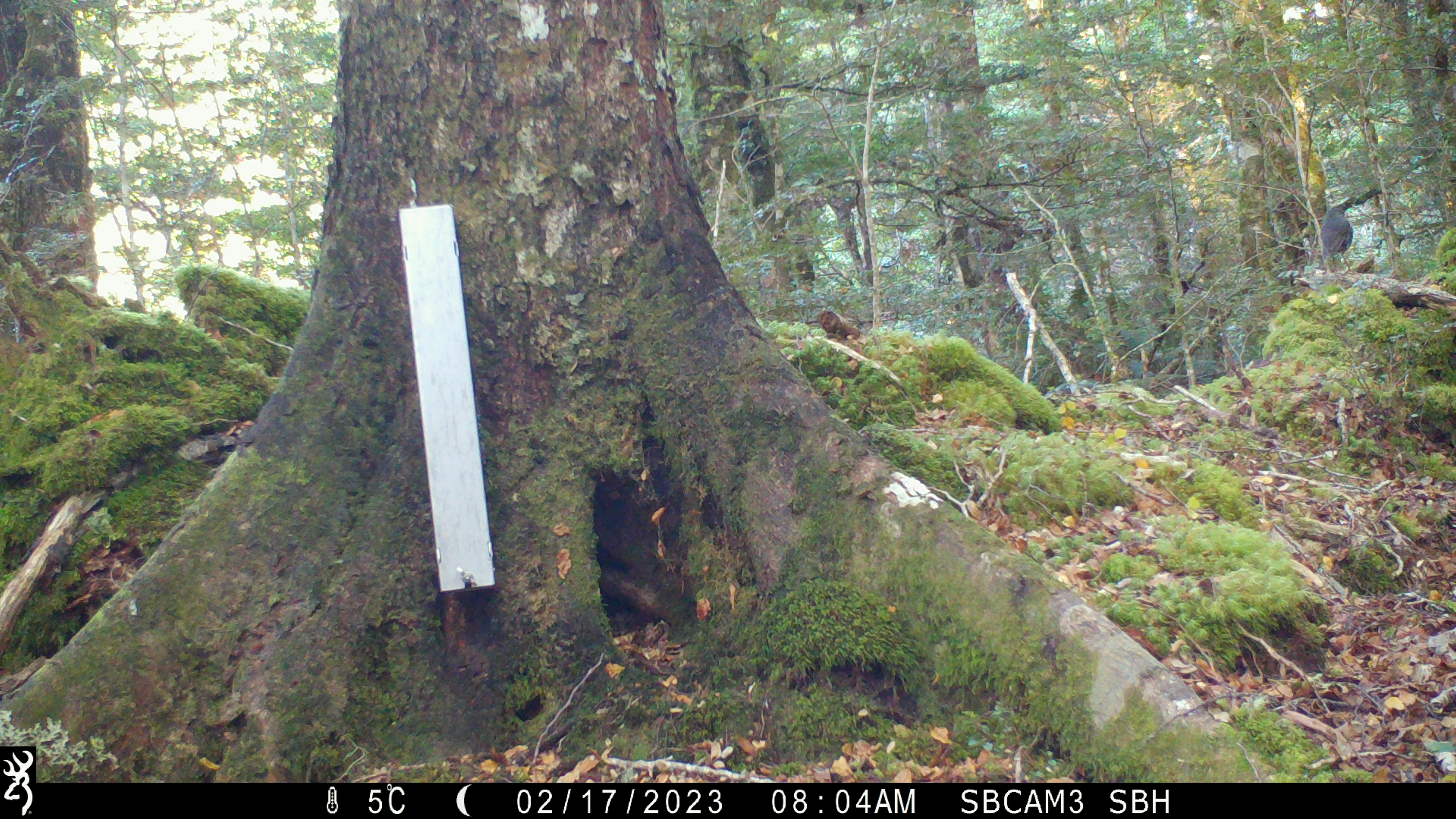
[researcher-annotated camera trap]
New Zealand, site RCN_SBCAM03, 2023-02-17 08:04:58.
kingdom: Animalia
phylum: Chordata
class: Aves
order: Passeriformes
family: Petroicidae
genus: Petroica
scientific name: Petroica australis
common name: new zealand robin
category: robin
Robin (new zealand robin) (Petroica australis).